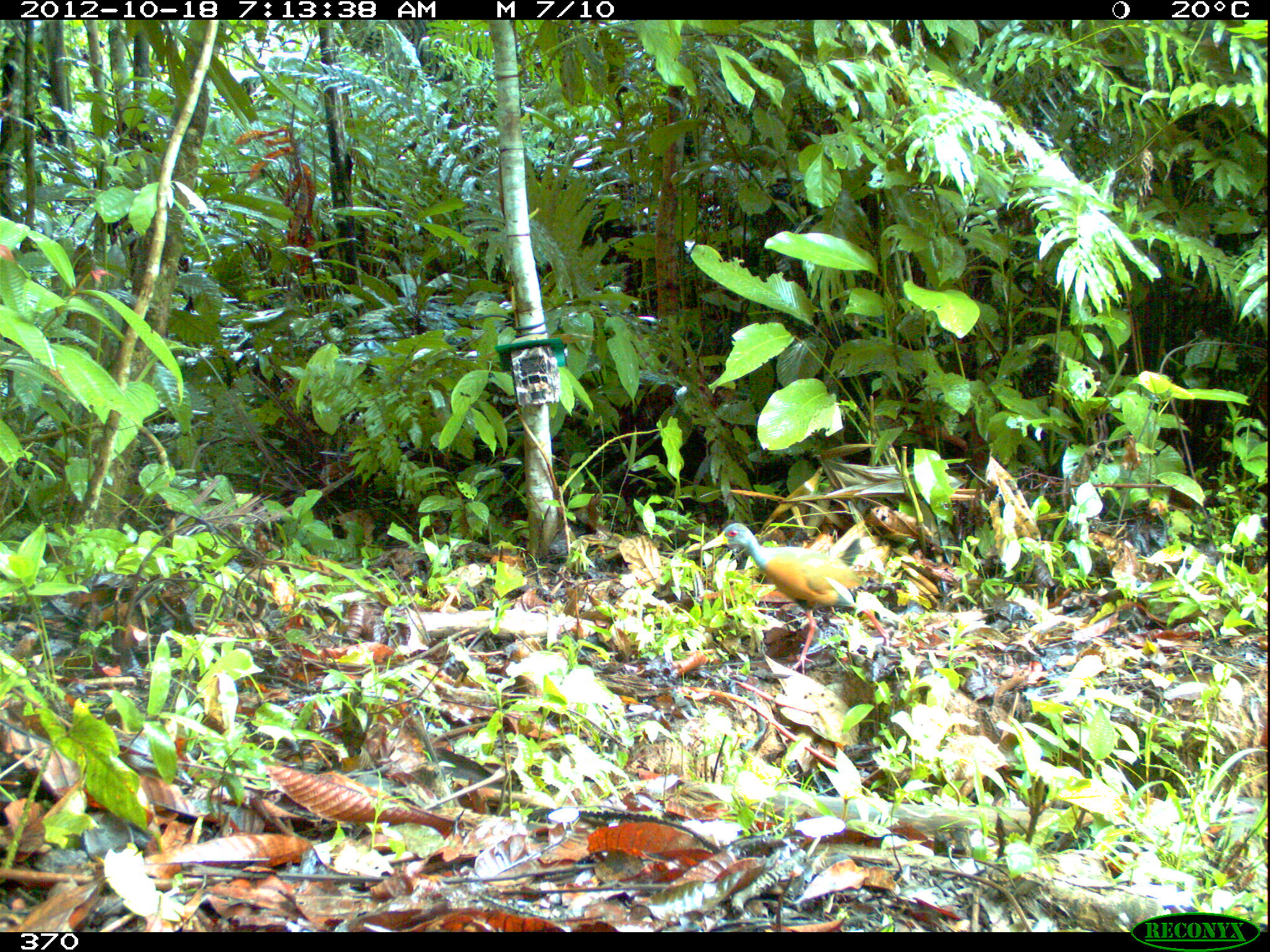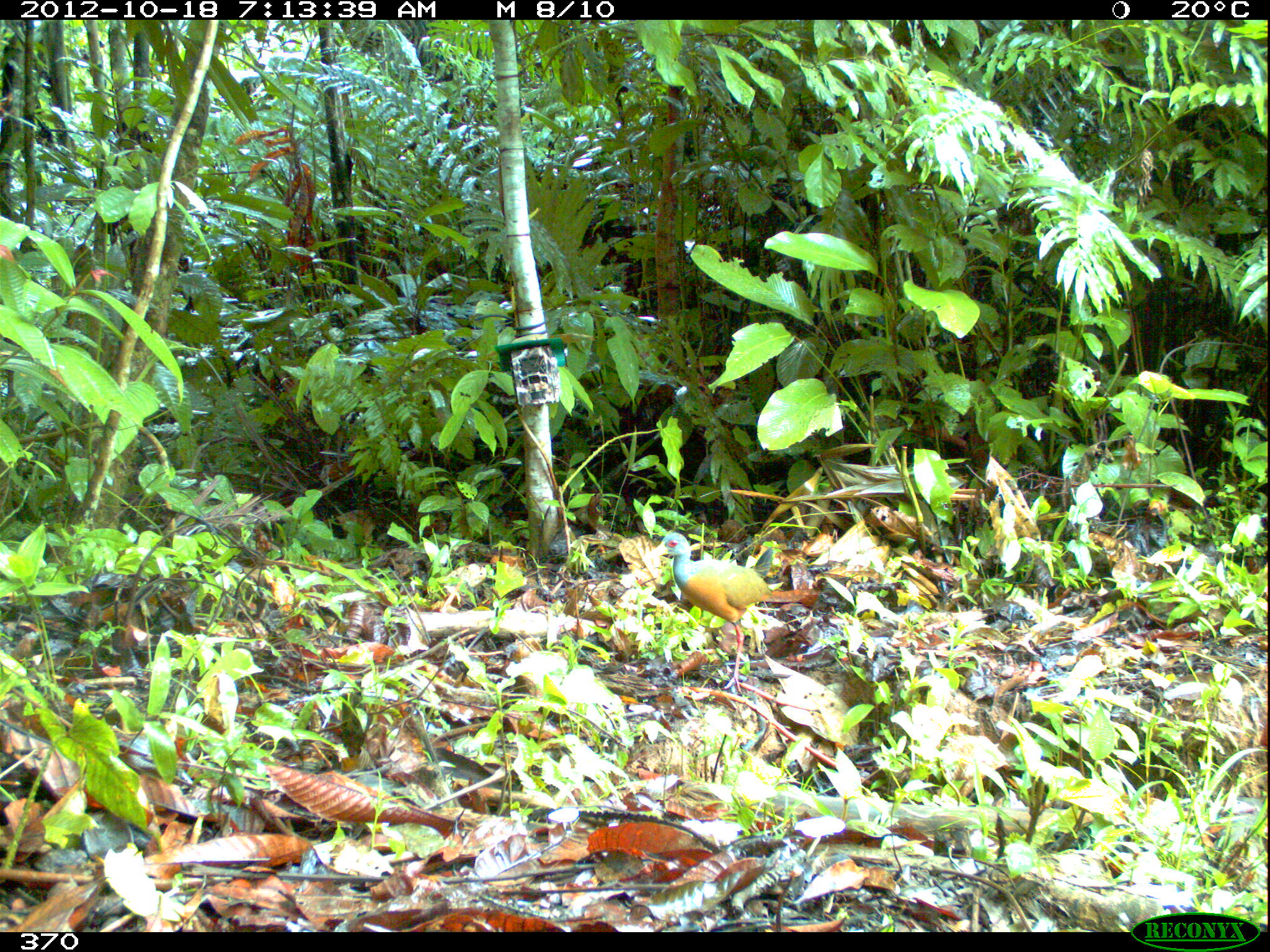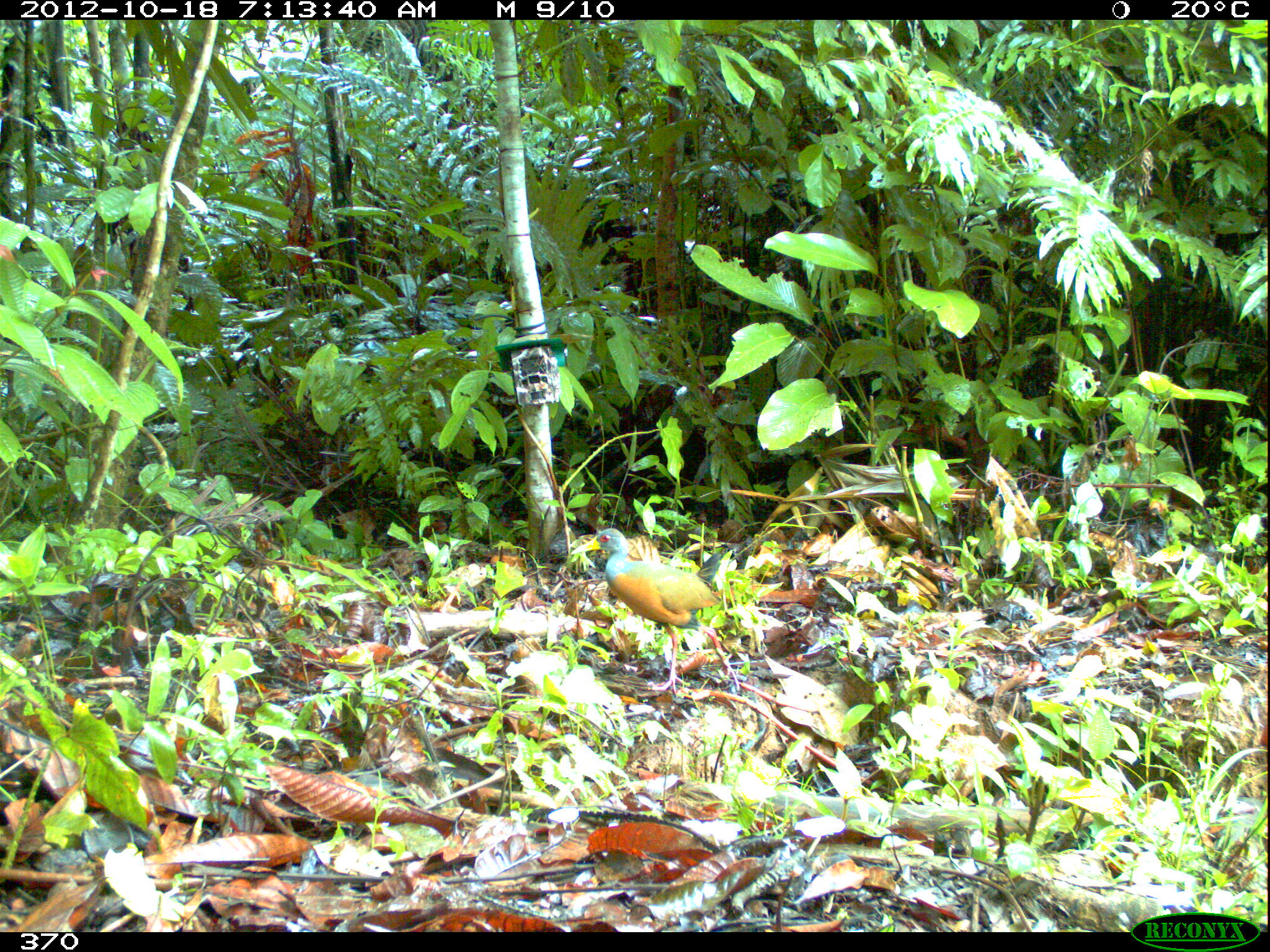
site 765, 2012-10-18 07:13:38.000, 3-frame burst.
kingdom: Animalia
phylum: Chordata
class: Aves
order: Gruiformes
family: Rallidae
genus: Aramides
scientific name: Aramides cajaneus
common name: gray-cowled wood-rail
Aramides cajaneus (gray-cowled wood-rail).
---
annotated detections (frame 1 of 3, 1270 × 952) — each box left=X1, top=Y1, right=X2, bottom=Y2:
aramides cajaneus: left=698, top=520, right=908, bottom=675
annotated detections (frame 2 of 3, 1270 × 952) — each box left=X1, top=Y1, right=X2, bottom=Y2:
aramides cajaneus: left=646, top=531, right=773, bottom=699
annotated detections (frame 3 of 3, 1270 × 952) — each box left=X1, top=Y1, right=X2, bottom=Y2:
aramides cajaneus: left=570, top=528, right=744, bottom=699